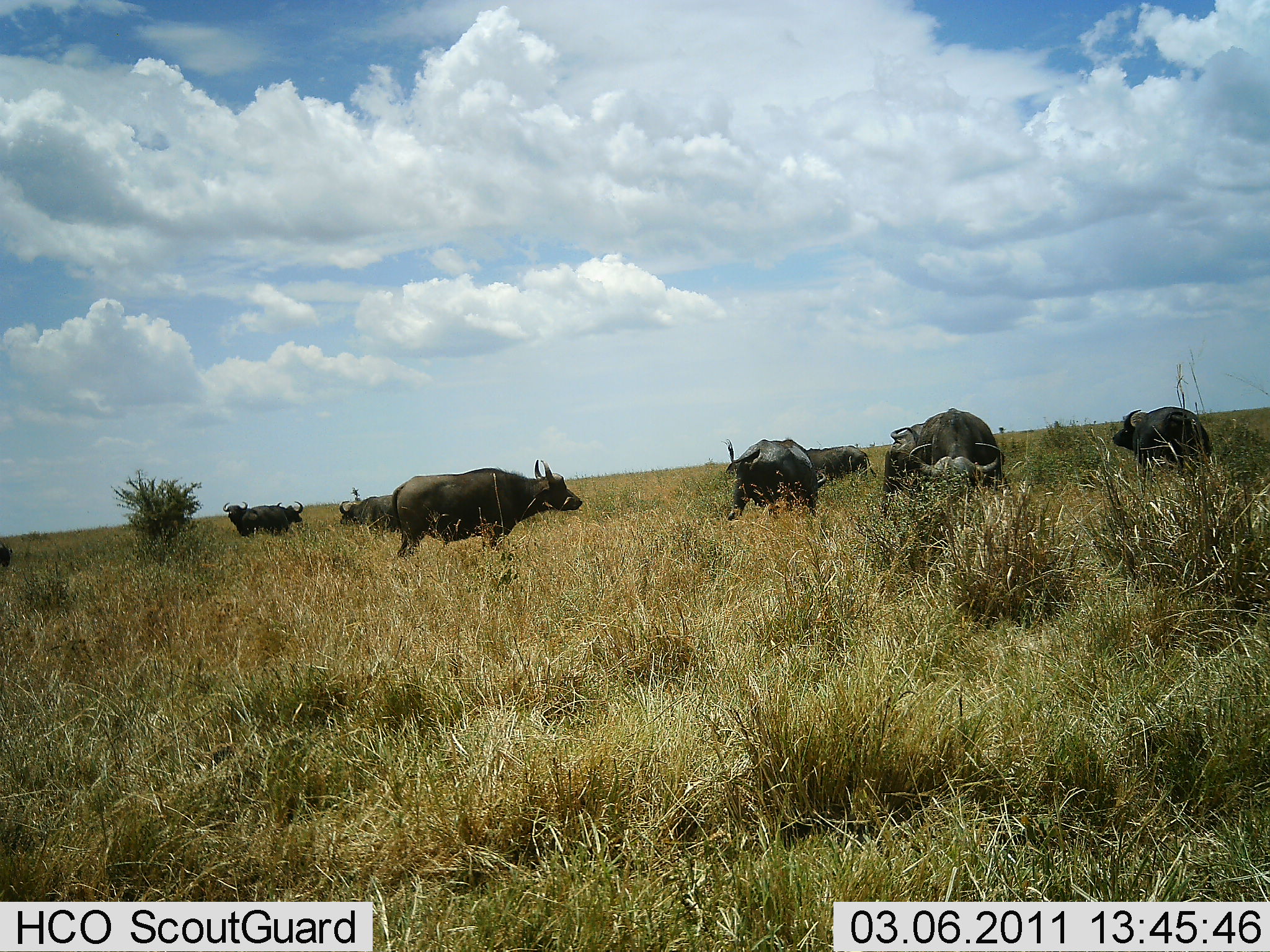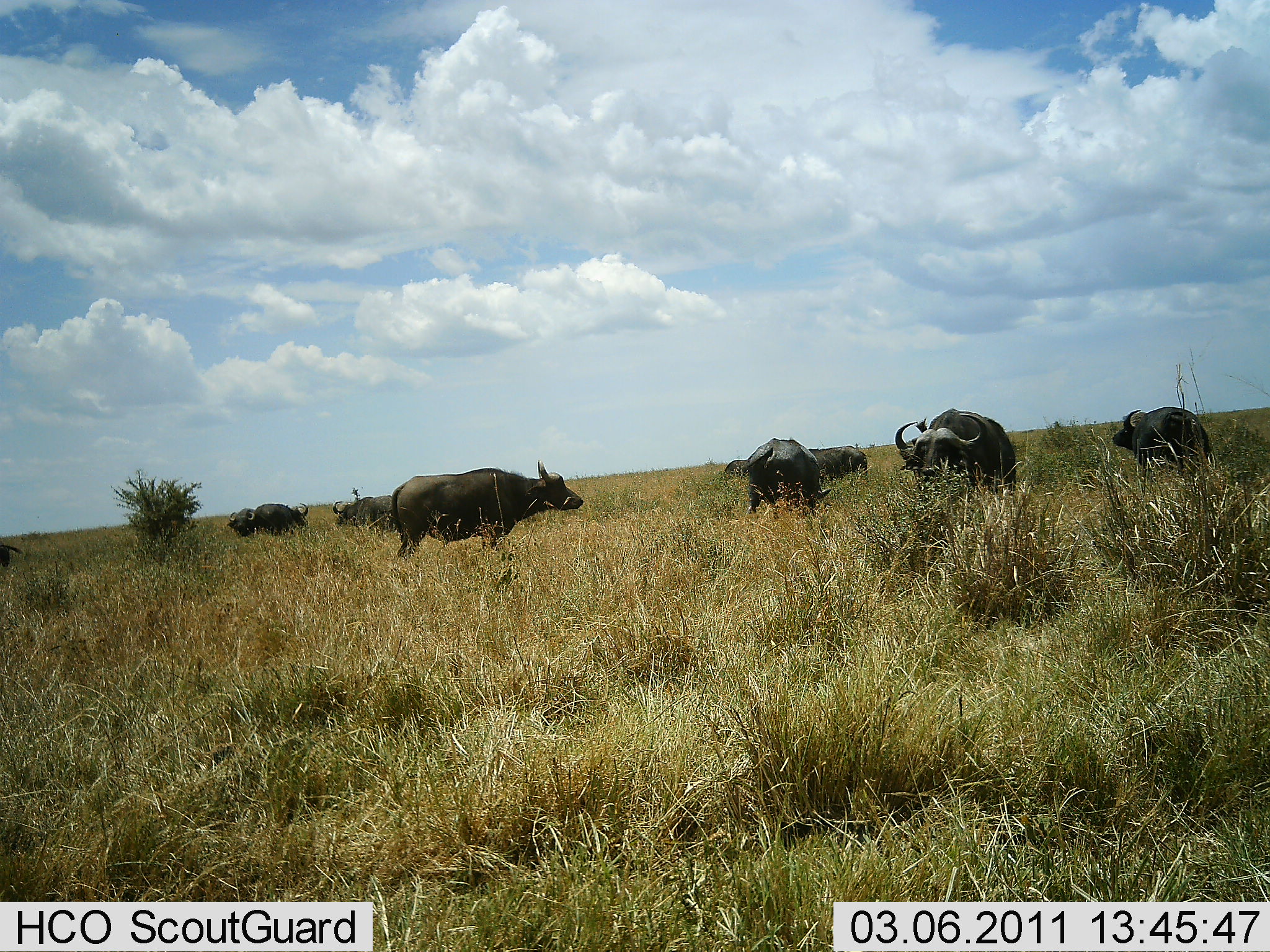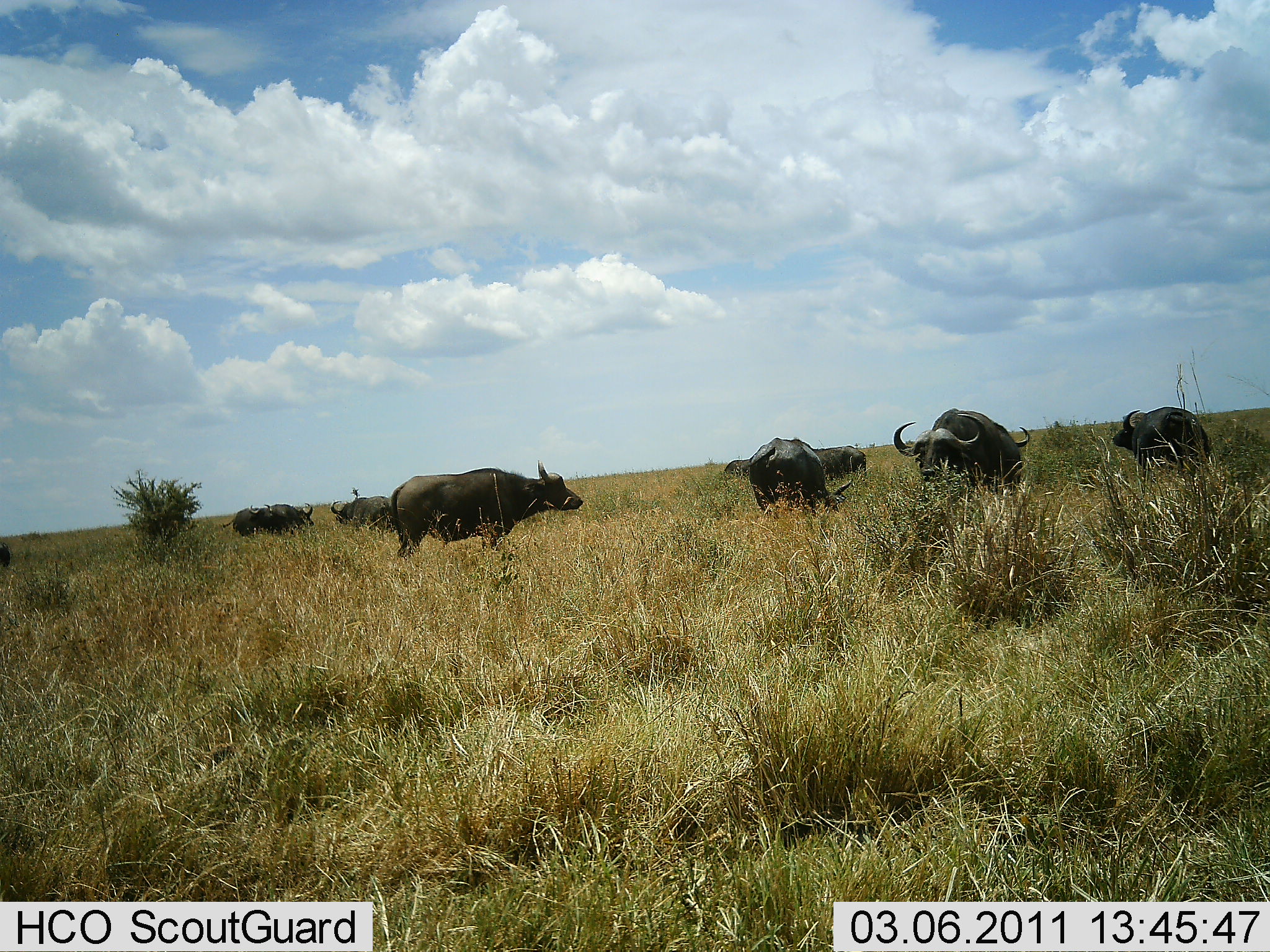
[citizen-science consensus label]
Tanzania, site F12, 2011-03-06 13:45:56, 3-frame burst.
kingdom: Animalia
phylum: Chordata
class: Mammalia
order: Artiodactyla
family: Bovidae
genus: Syncerus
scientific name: Syncerus caffer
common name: cape buffalo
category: buffalo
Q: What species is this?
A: Buffalo (cape buffalo) (Syncerus caffer).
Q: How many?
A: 9.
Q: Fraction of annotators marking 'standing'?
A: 64%.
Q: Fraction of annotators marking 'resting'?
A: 0%.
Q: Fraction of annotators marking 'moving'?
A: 18%.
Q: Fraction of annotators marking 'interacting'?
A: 0%.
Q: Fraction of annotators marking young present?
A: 0%.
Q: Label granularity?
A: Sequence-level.